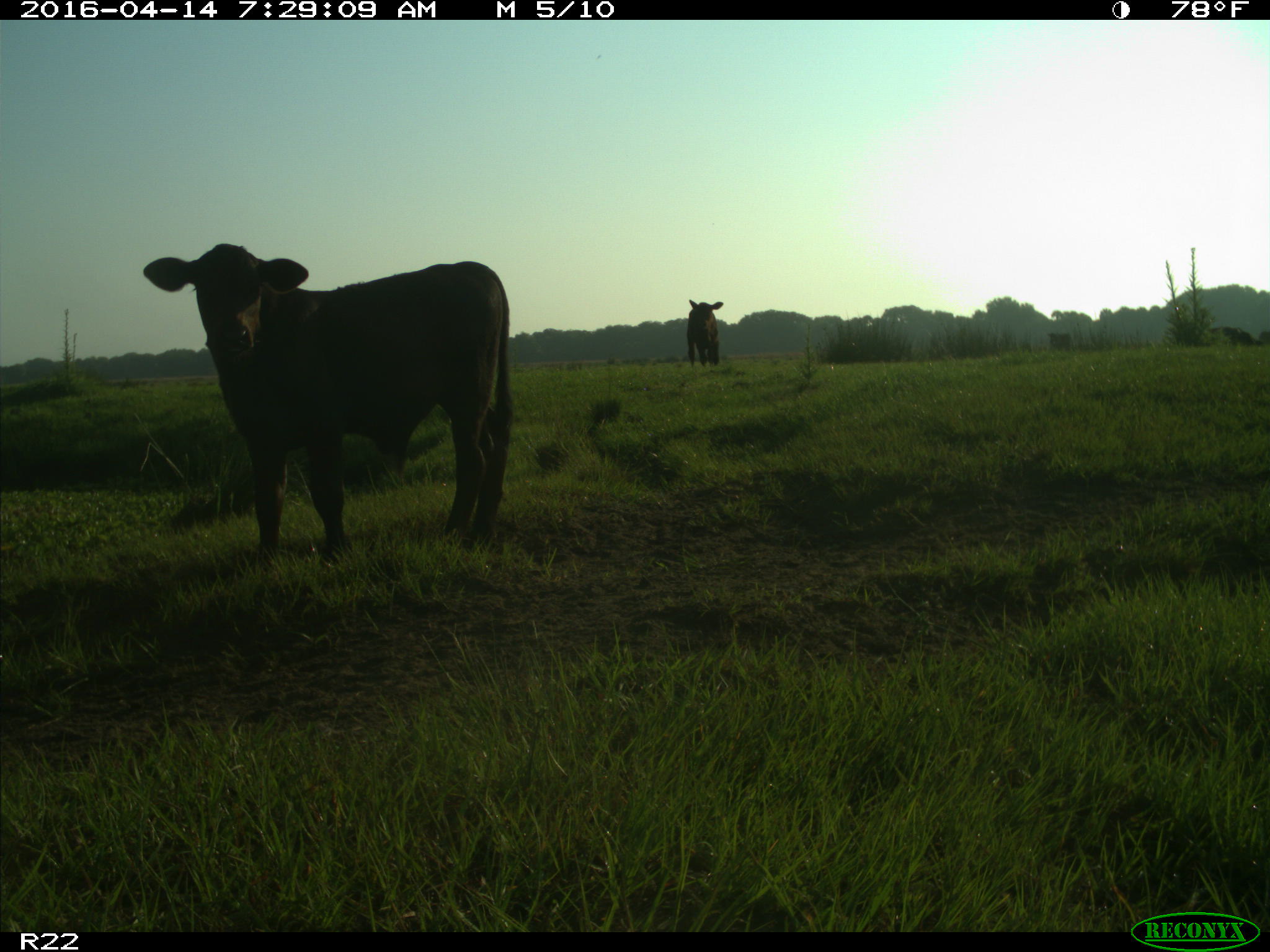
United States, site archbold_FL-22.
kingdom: Animalia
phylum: Chordata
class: Mammalia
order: Artiodactyla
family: Bovidae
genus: Bos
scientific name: Bos taurus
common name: domestic cow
Bos taurus (domestic cow).